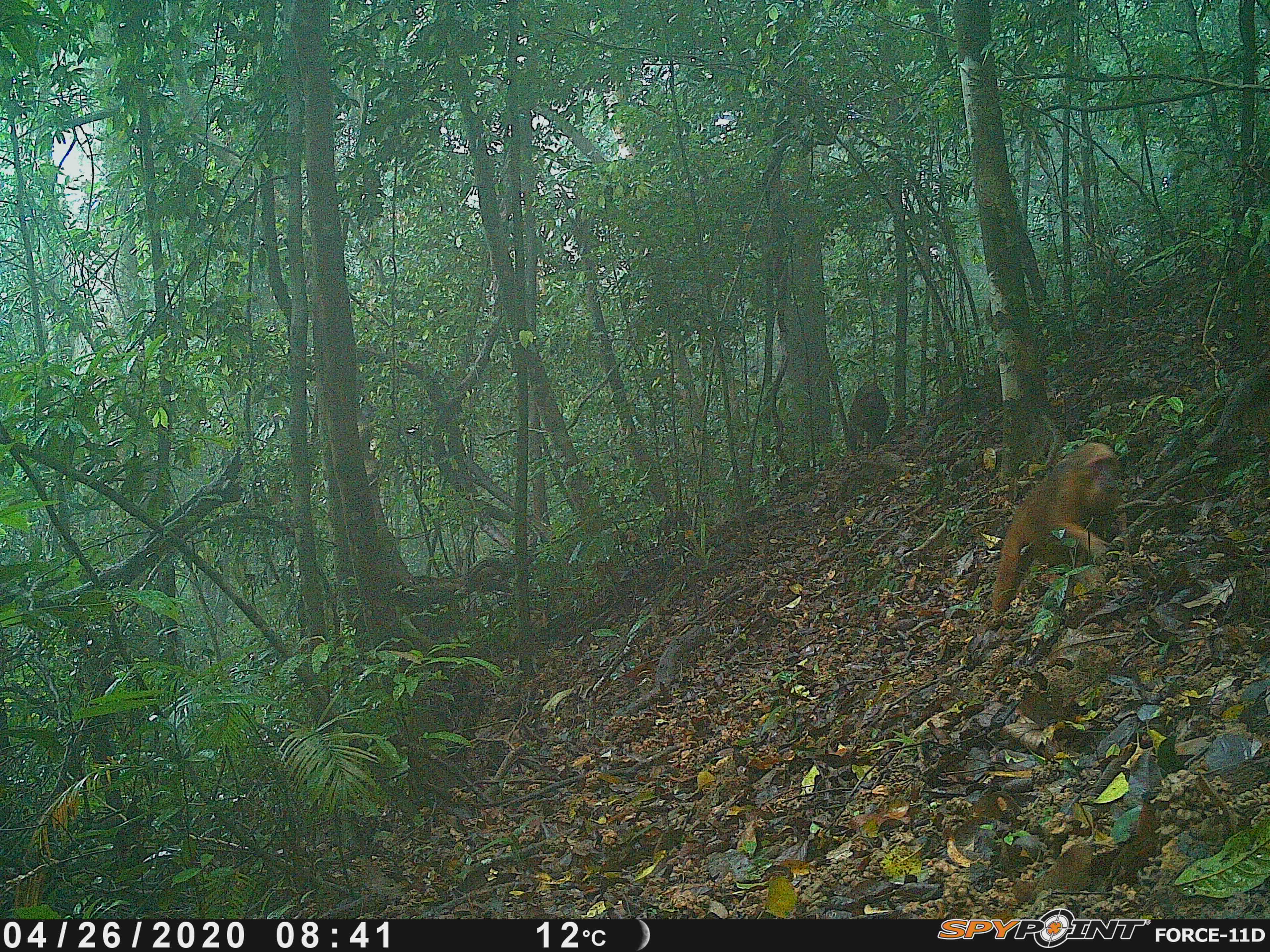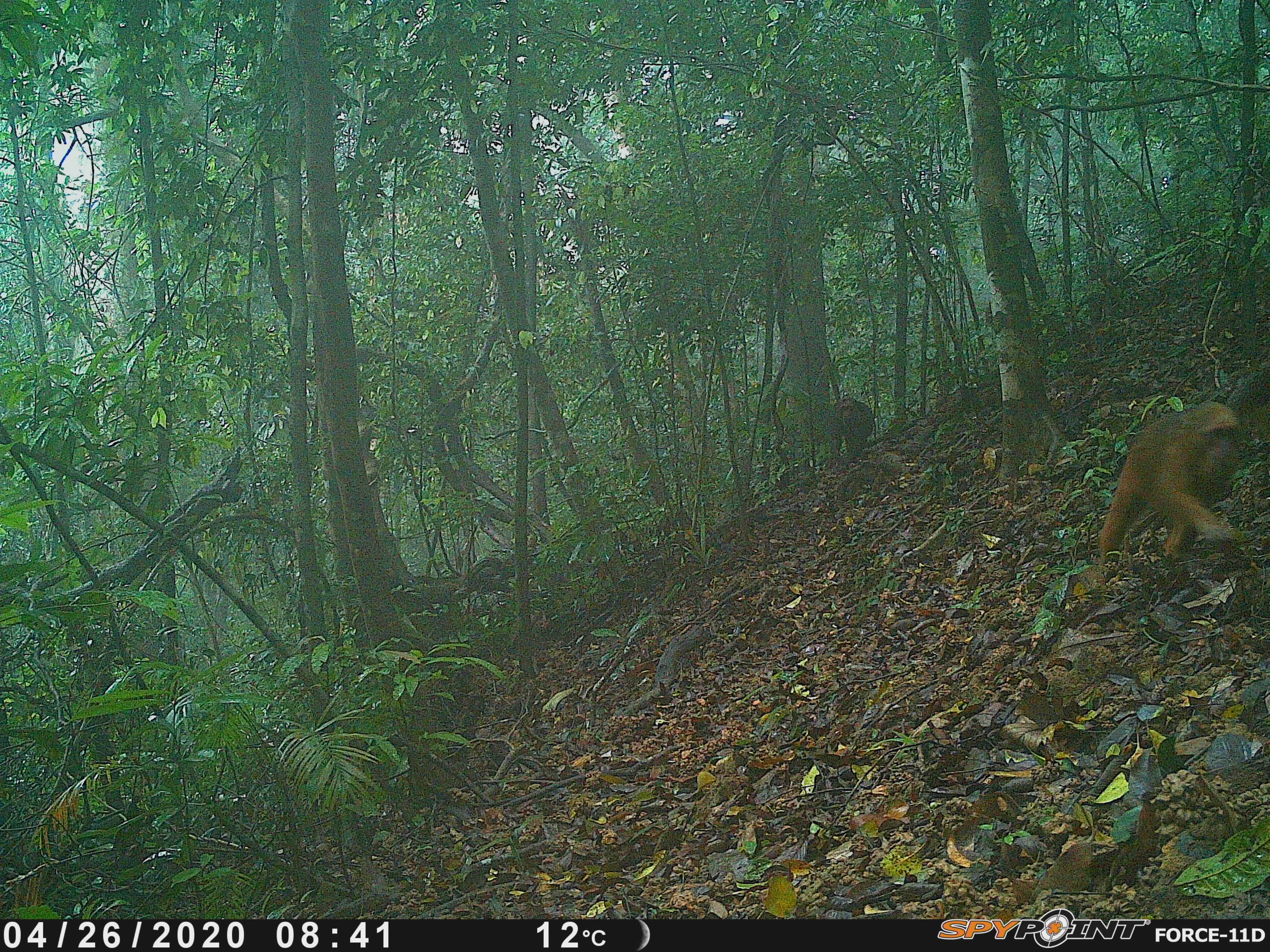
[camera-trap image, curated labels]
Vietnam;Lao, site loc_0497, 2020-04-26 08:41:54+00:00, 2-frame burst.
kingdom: Animalia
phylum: Chordata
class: Mammalia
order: Primates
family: Cercopithecidae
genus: Macaca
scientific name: Macaca arctoides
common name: stump-tailed macaque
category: stump tailed macaque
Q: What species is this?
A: Stump tailed macaque (stump-tailed macaque) (Macaca arctoides).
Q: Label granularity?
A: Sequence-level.